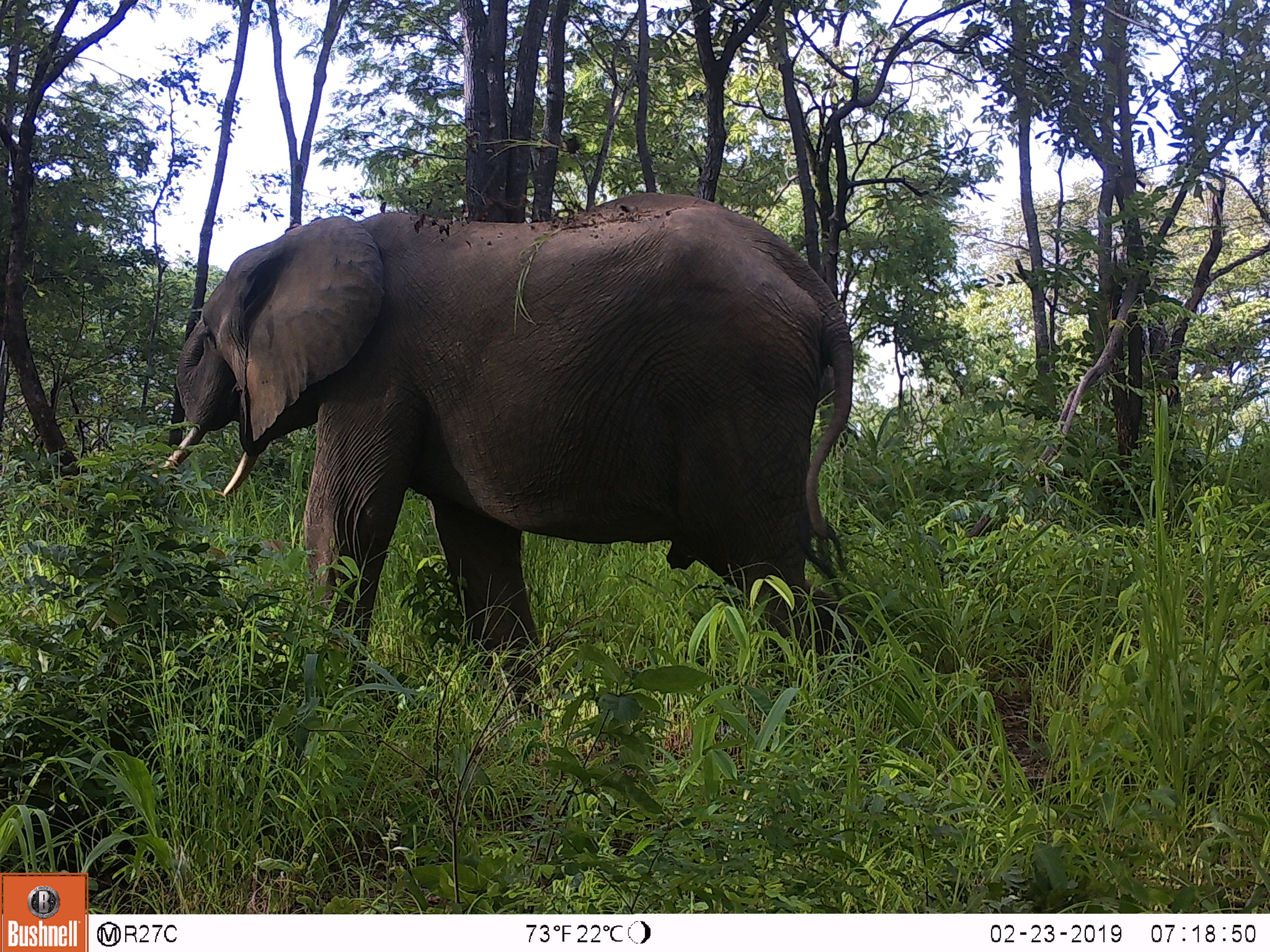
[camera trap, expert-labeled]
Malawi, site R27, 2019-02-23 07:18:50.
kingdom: Animalia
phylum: Chordata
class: Mammalia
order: Proboscidea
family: Elephantidae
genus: Loxodonta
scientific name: Loxodonta africana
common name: african savanna elephant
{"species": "african savanna elephant (Loxodonta africana)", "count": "1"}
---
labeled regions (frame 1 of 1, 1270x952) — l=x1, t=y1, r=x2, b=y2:
african savanna elephant: l=145, t=171, r=905, b=721